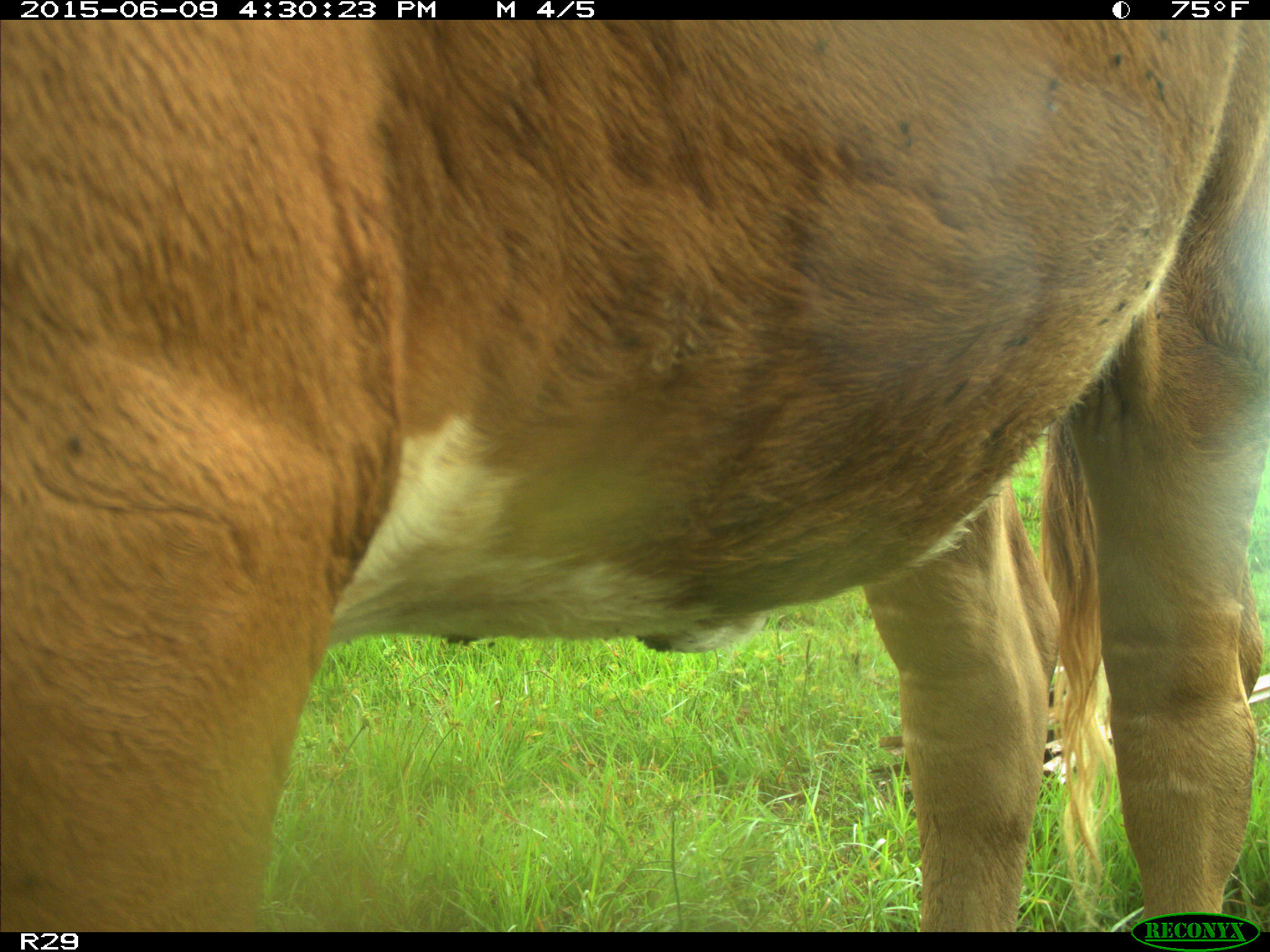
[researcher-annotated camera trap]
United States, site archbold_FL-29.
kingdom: Animalia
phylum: Chordata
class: Mammalia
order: Artiodactyla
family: Bovidae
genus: Bos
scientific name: Bos taurus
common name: domestic cow